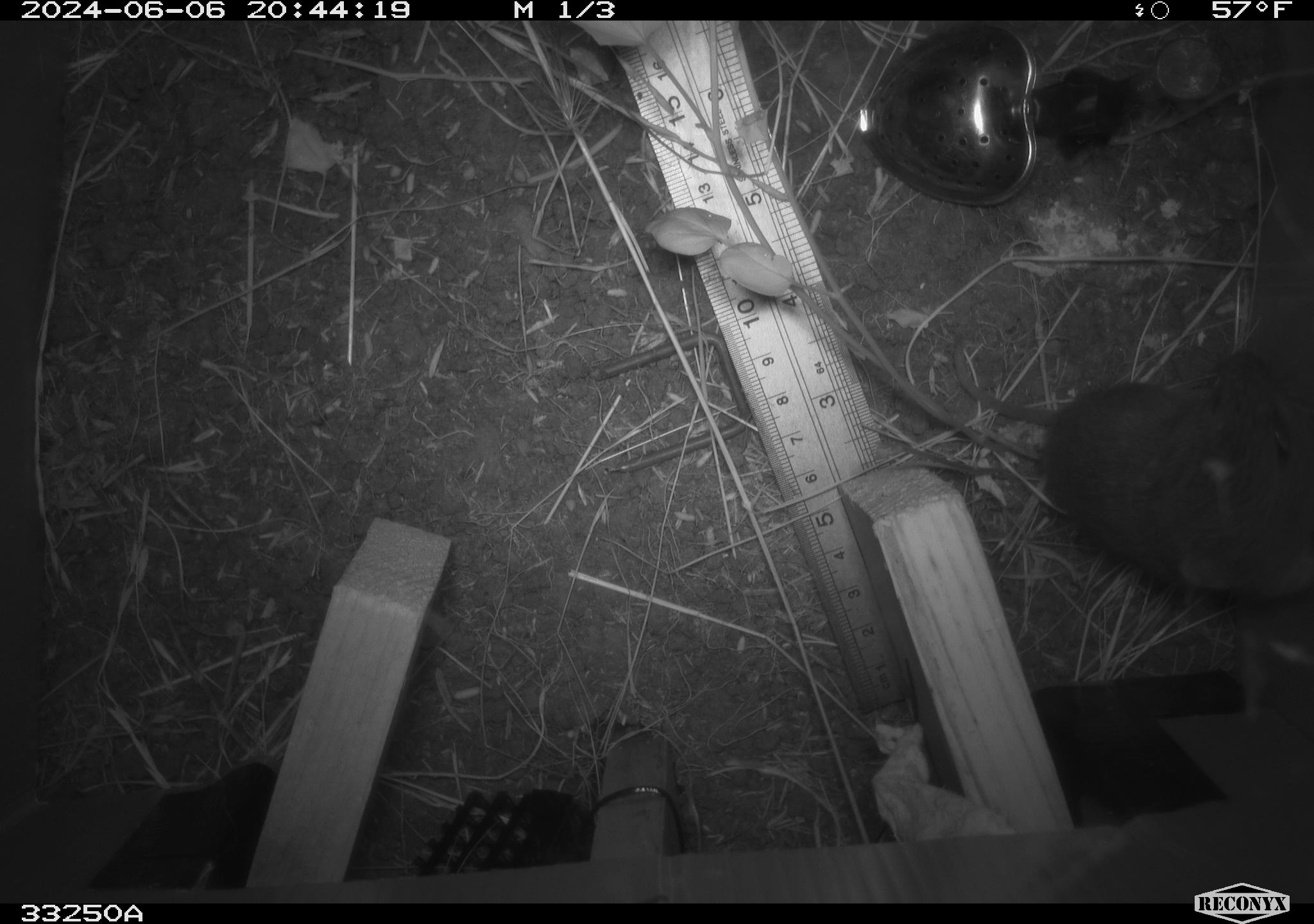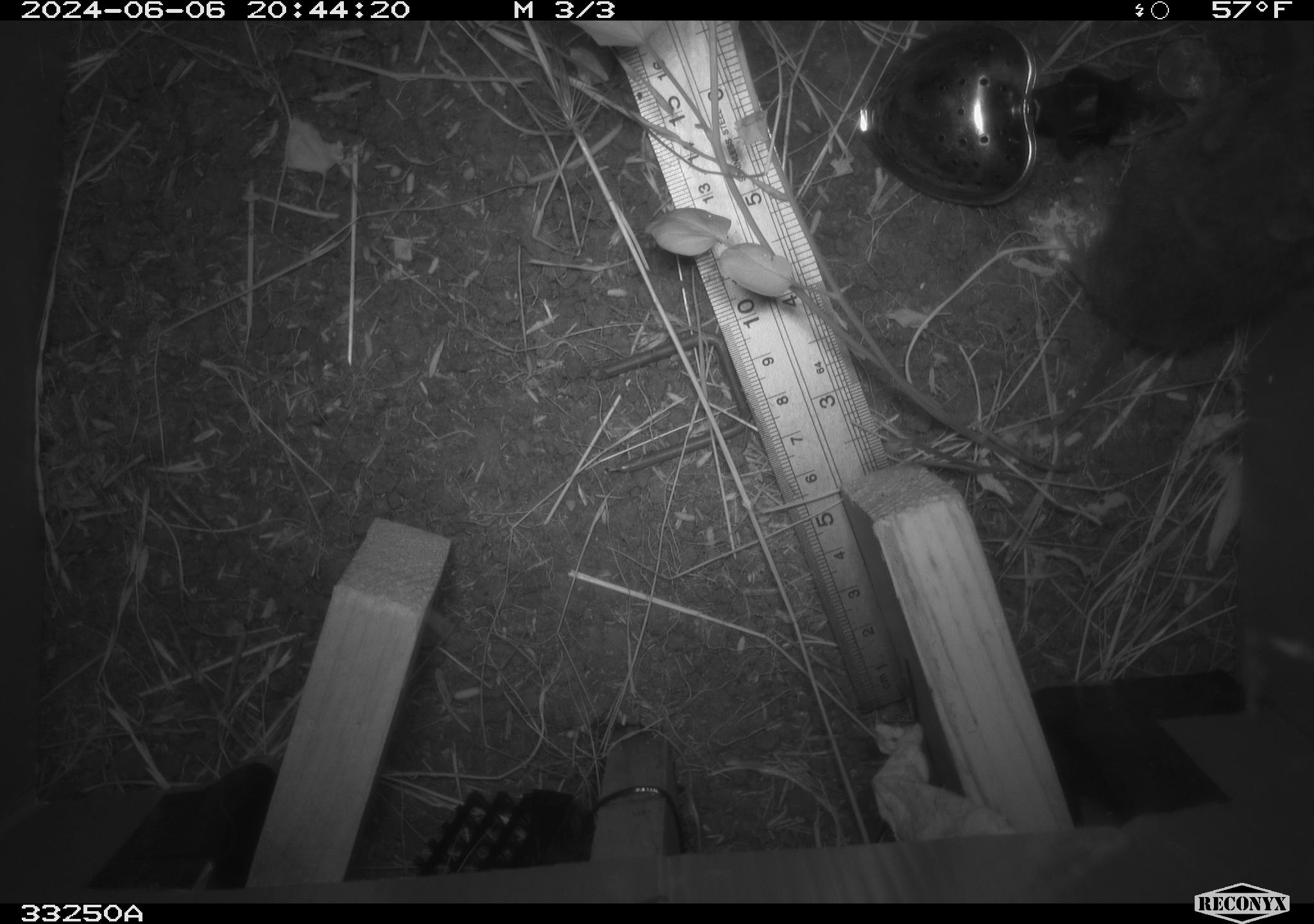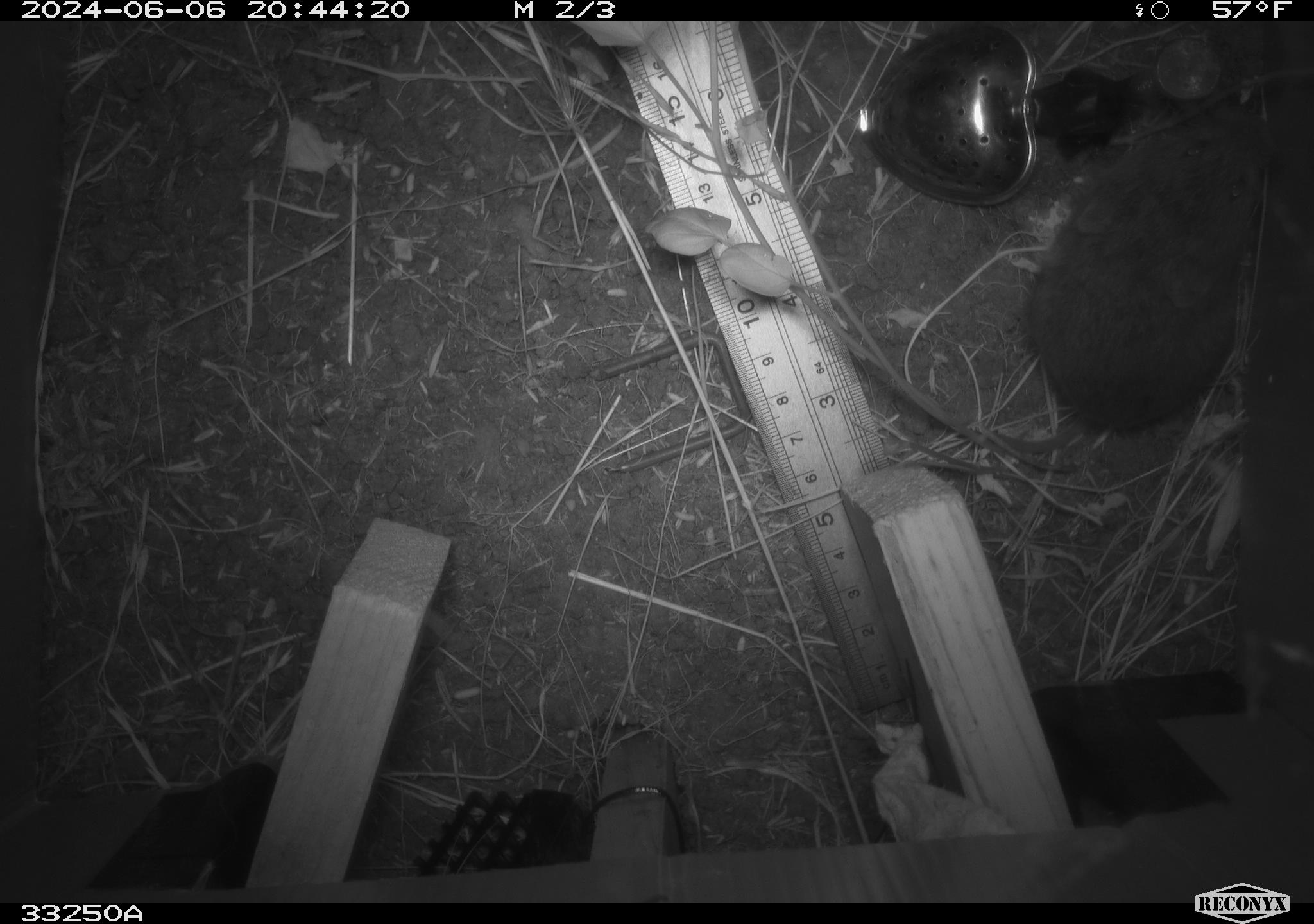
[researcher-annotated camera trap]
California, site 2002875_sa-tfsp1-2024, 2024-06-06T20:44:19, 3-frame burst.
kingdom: Animalia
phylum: Chordata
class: Mammalia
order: Rodentia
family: Cricetidae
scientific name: Arvicolinae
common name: voles, lemmings, and muskrats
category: arvicolinae subfamily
Arvicolinae subfamily (voles, lemmings, and muskrats) (Arvicolinae).